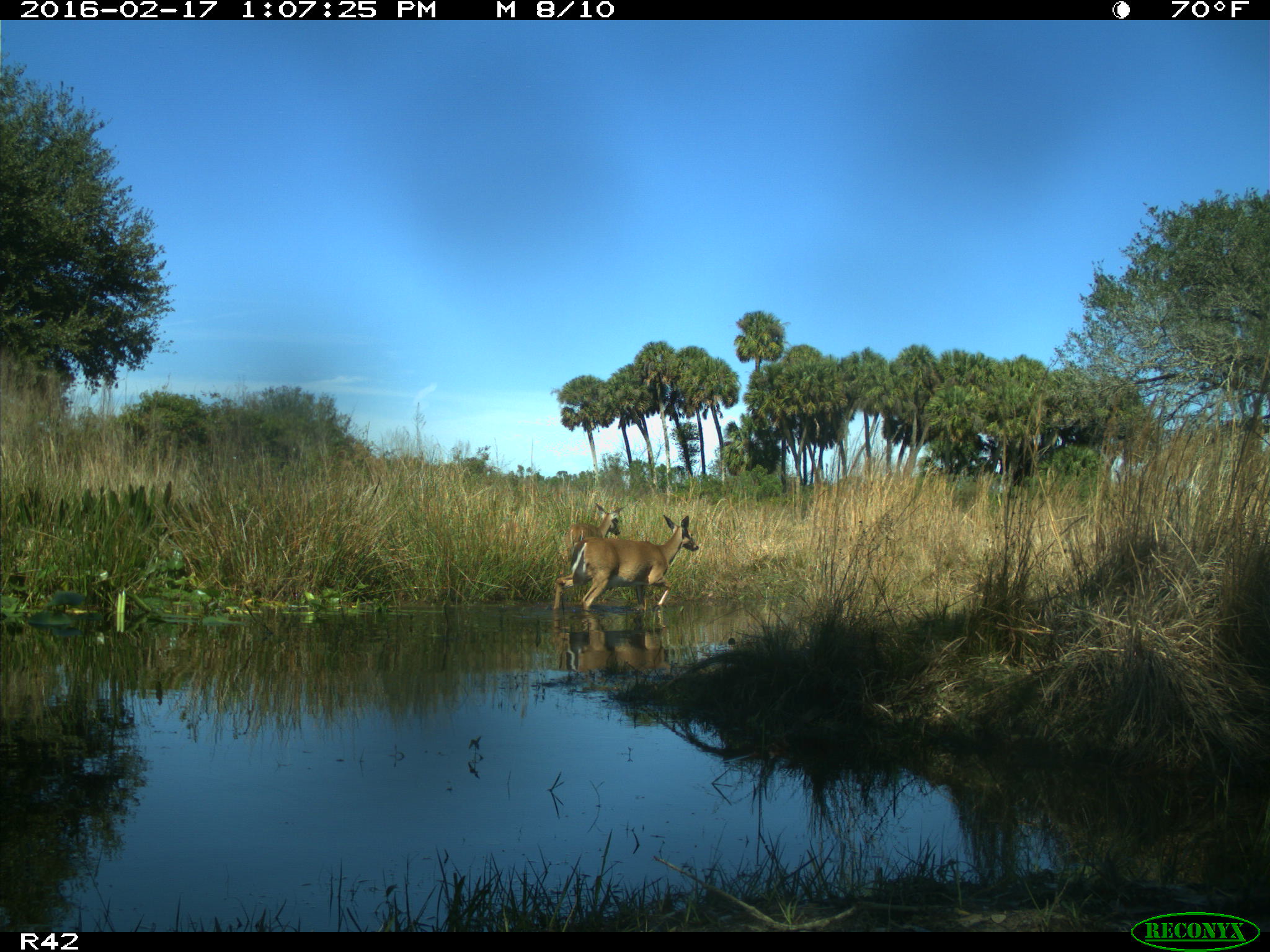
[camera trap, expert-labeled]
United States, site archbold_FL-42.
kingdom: Animalia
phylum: Chordata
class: Mammalia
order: Artiodactyla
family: Cervidae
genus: Odocoileus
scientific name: Odocoileus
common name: deer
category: unidentified deer